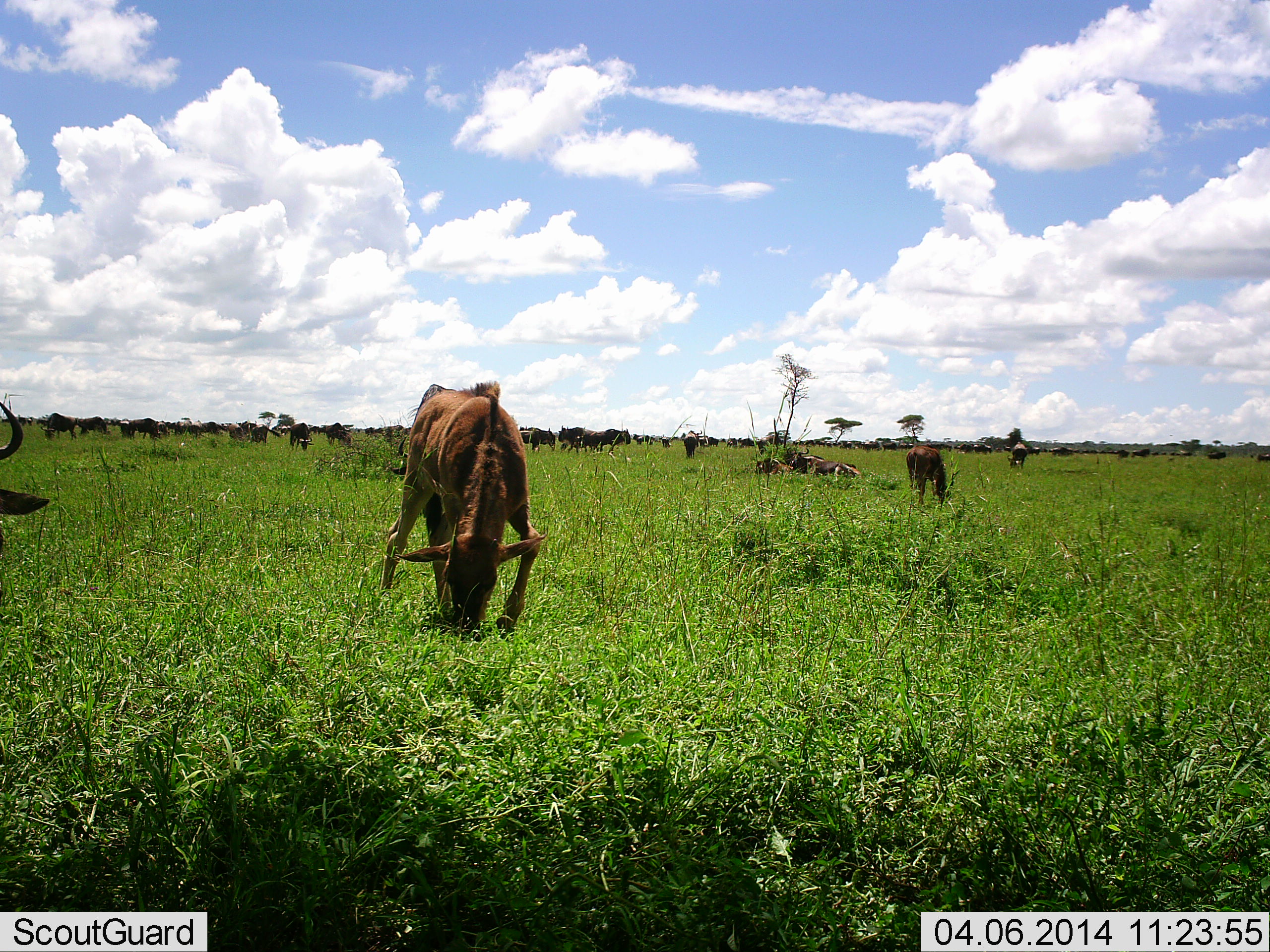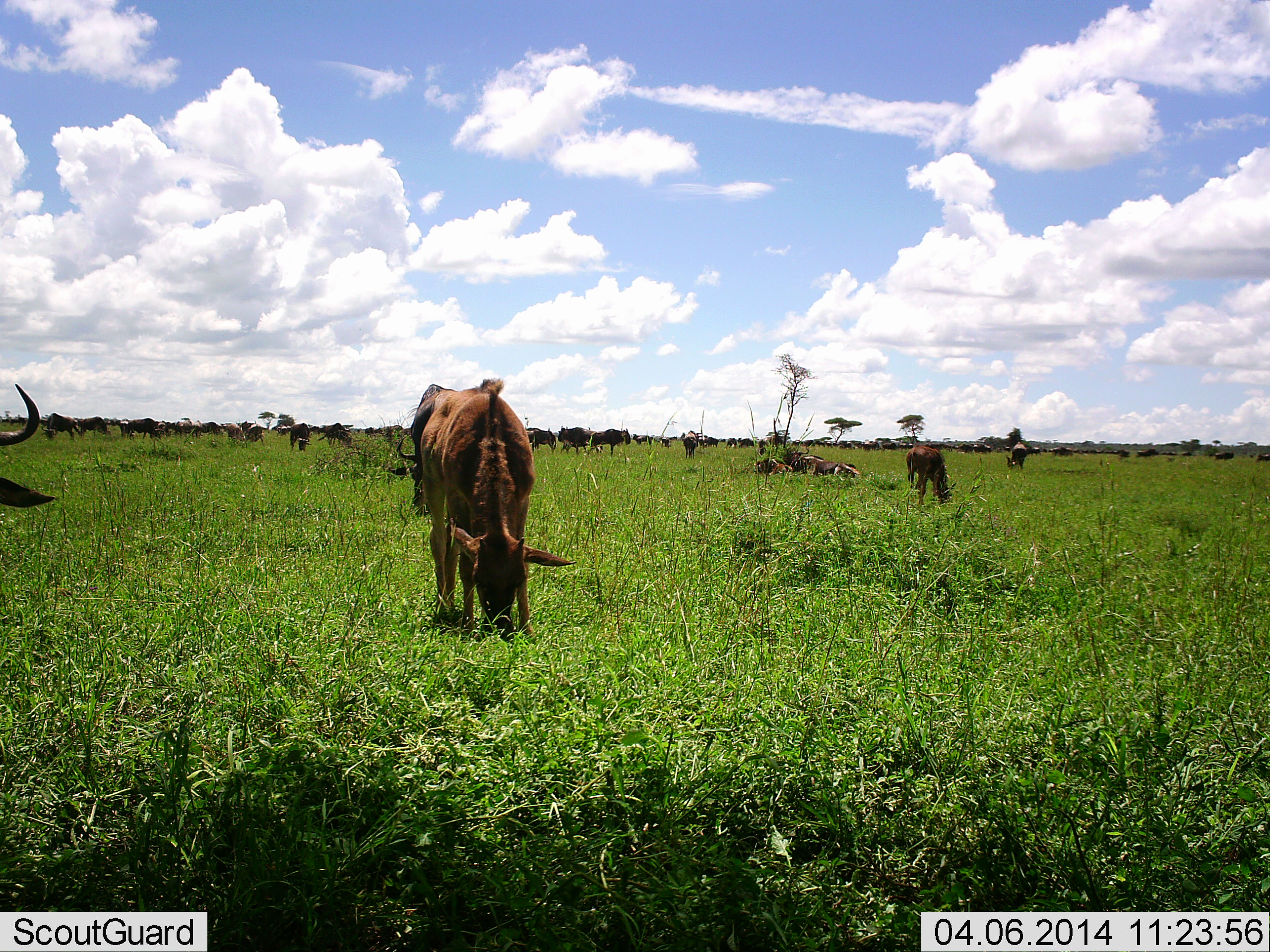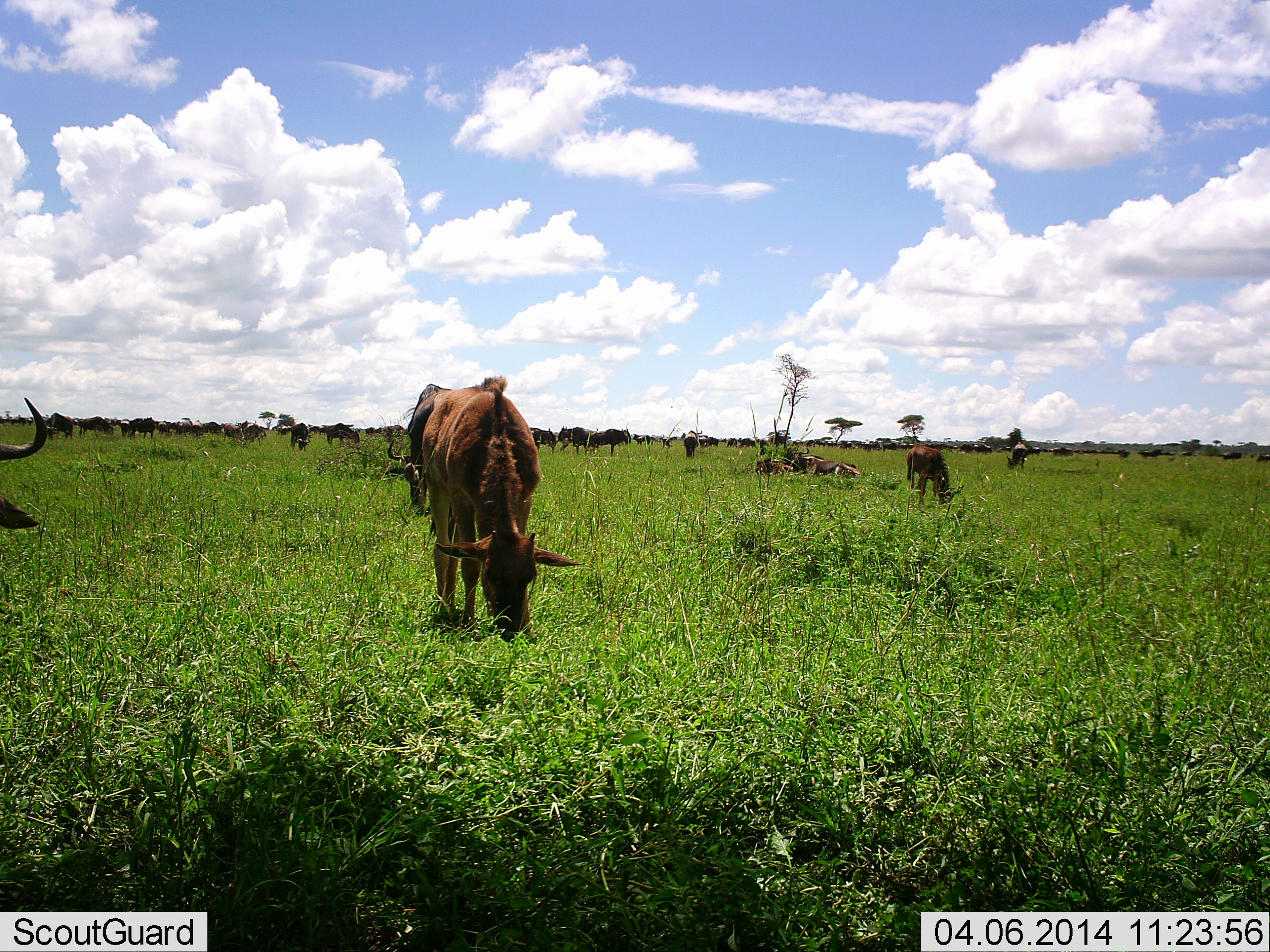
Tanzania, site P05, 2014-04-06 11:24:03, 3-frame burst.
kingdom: Animalia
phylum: Chordata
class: Mammalia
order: Artiodactyla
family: Bovidae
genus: Connochaetes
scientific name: Connochaetes taurinus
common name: blue wildebeest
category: wildebeest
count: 11-50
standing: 50%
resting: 33%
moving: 17%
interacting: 0%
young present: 25%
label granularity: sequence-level